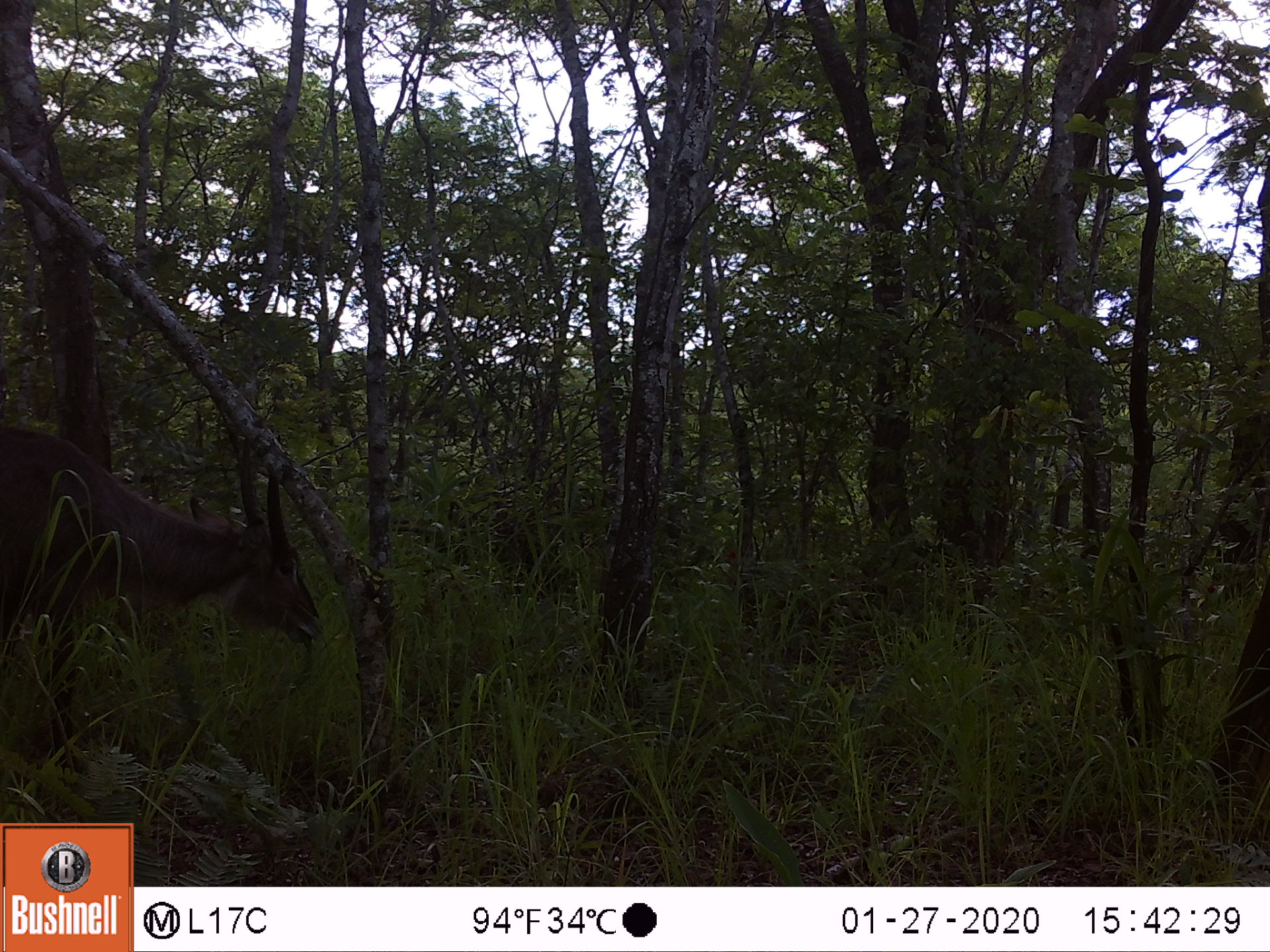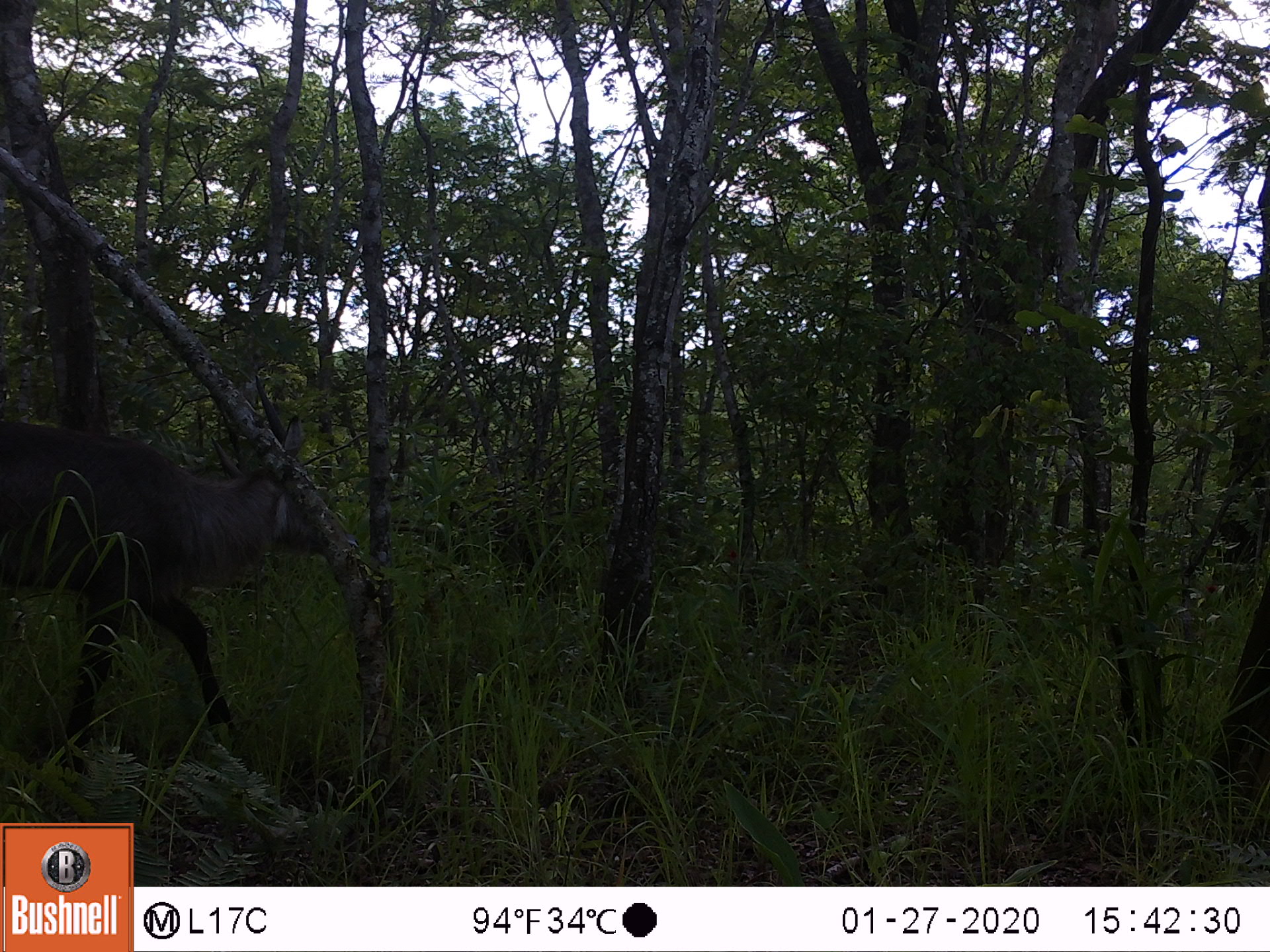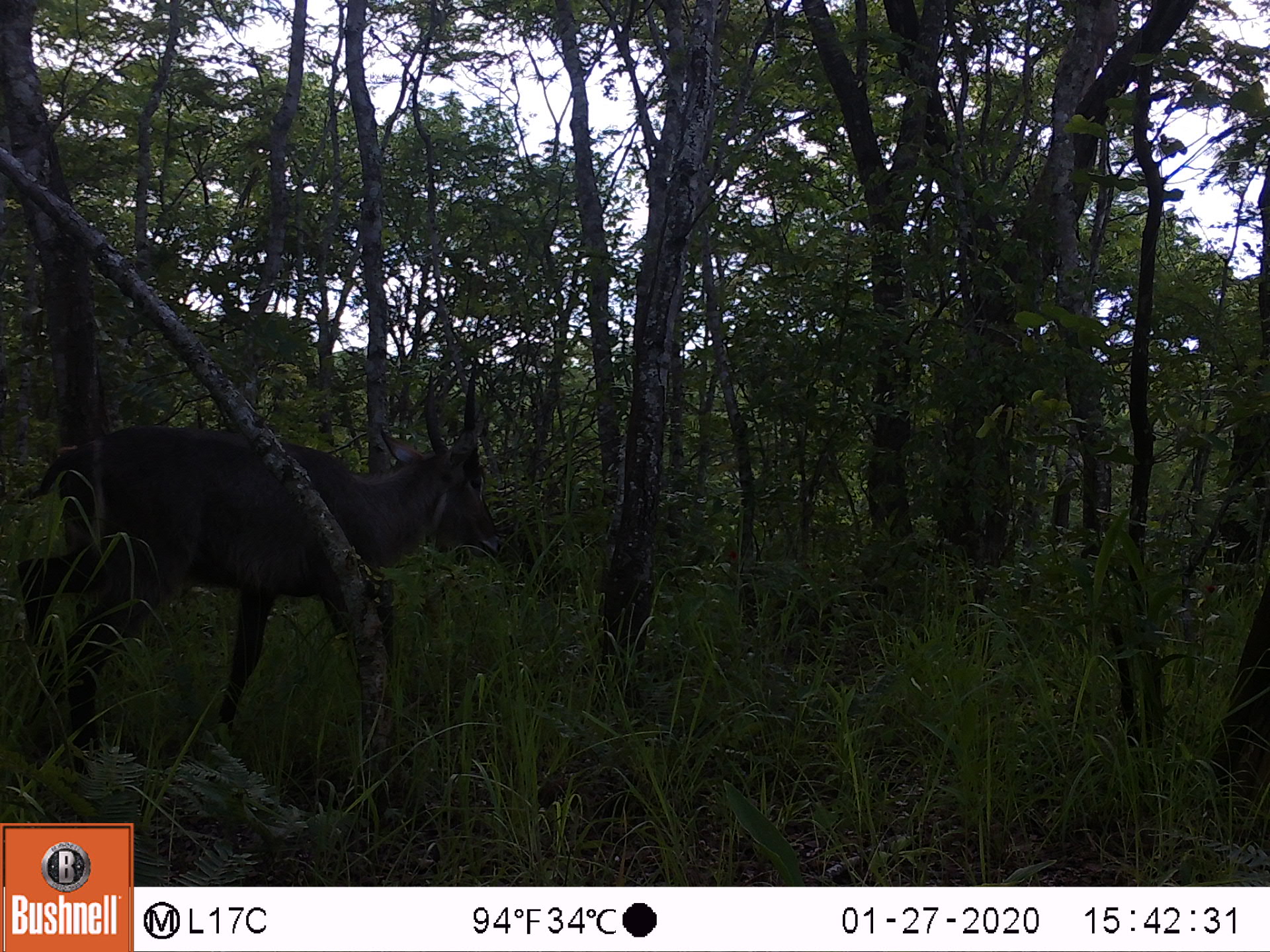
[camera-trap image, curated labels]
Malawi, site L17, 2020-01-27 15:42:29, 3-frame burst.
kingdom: Animalia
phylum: Chordata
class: Mammalia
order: Artiodactyla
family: Bovidae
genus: Kobus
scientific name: Kobus ellipsiprymnus ellipsiprymnus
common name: common waterbuck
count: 1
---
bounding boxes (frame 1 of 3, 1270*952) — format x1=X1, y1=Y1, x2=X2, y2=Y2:
common waterbuck: x1=2, y1=420, x2=324, y2=772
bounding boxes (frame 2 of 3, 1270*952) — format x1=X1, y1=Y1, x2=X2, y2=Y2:
common waterbuck: x1=2, y1=380, x2=329, y2=777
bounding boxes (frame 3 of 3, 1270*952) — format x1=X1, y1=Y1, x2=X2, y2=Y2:
common waterbuck: x1=10, y1=356, x2=504, y2=757